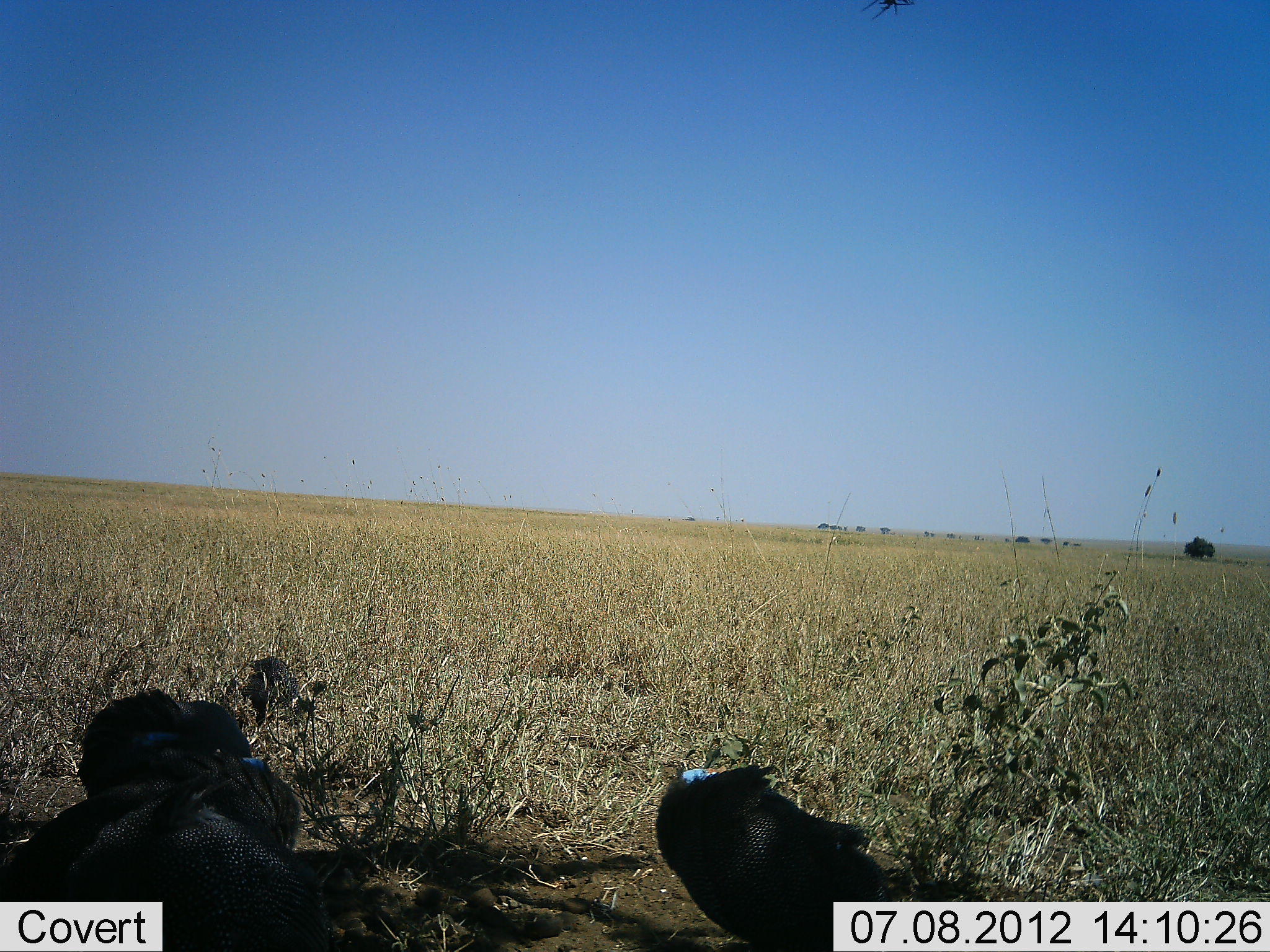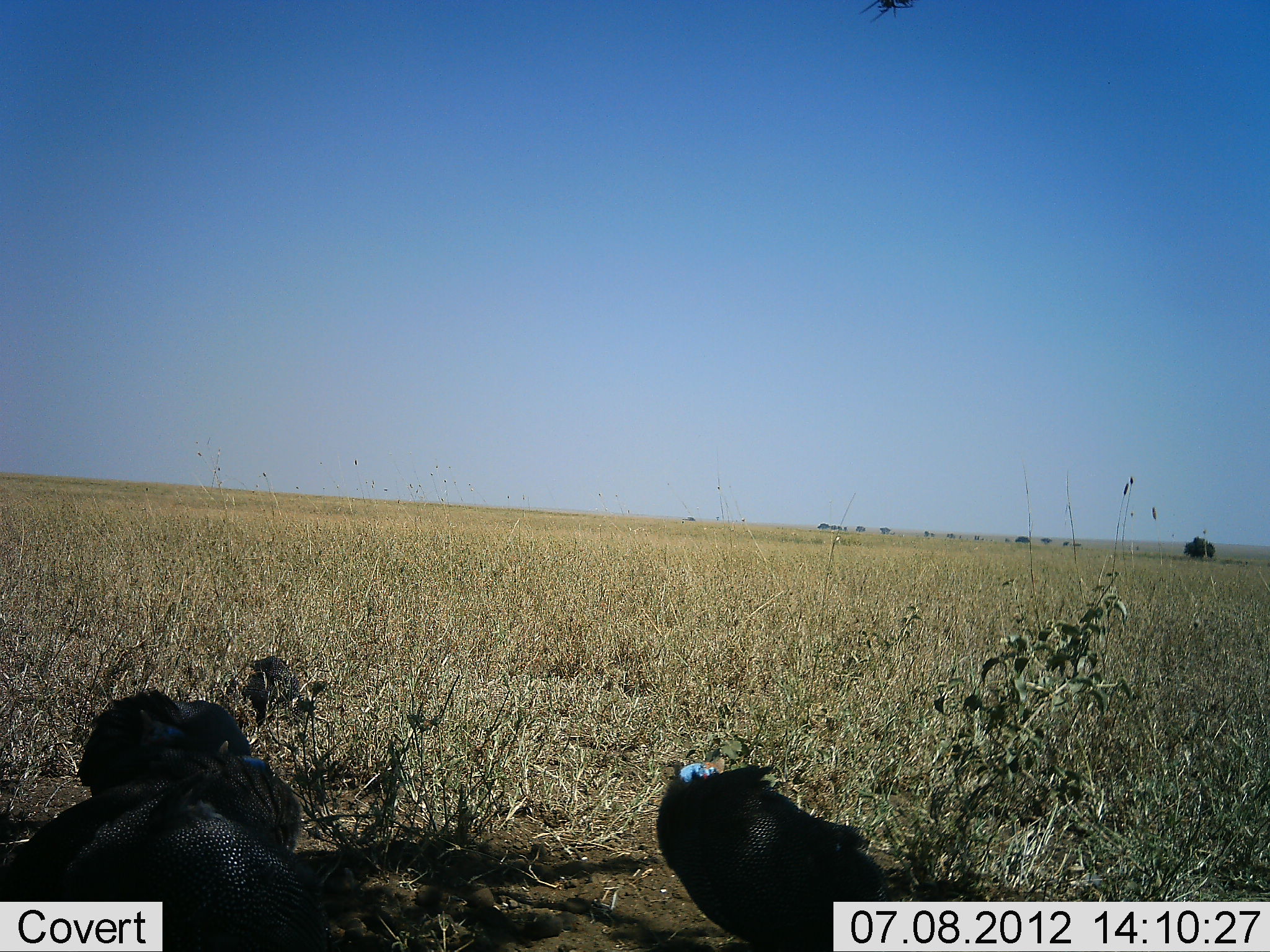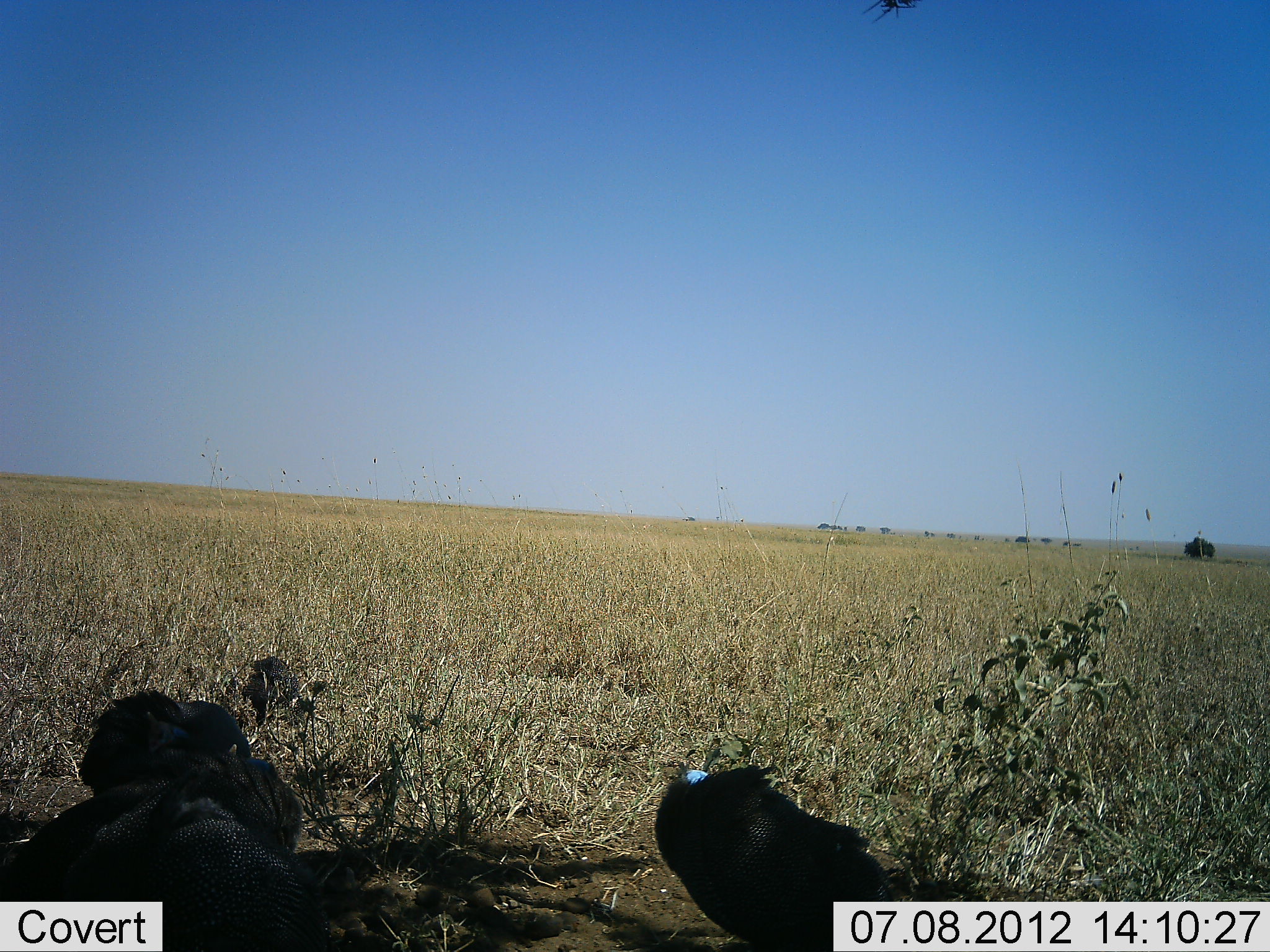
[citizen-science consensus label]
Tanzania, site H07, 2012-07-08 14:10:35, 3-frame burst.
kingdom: Animalia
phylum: Chordata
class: Aves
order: Galliformes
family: Numididae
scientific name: Numididae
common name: guinea fowl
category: guineafowl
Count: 4.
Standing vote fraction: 30%.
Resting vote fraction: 100%.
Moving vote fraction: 10%.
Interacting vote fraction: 0%.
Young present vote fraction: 0%.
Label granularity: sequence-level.